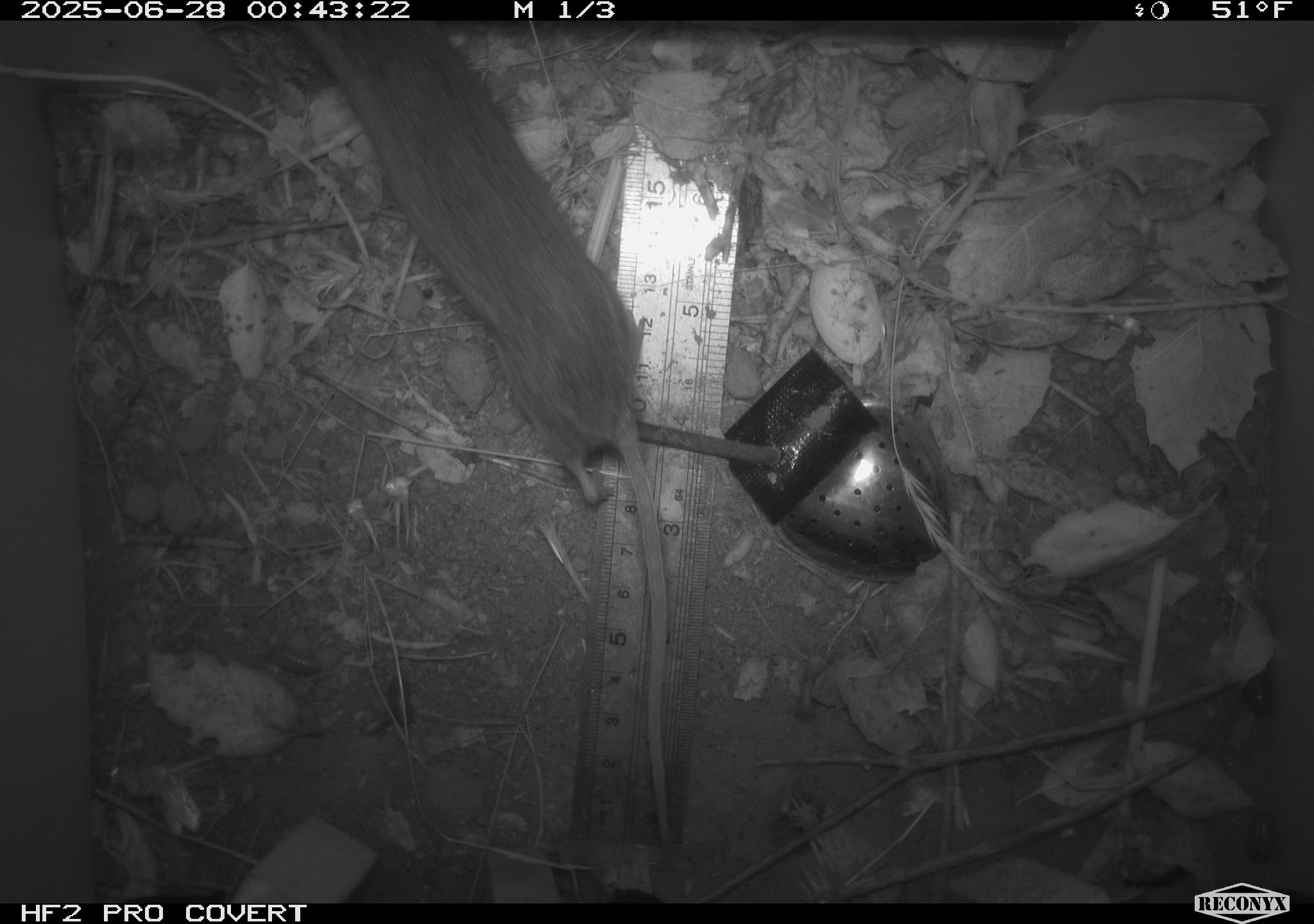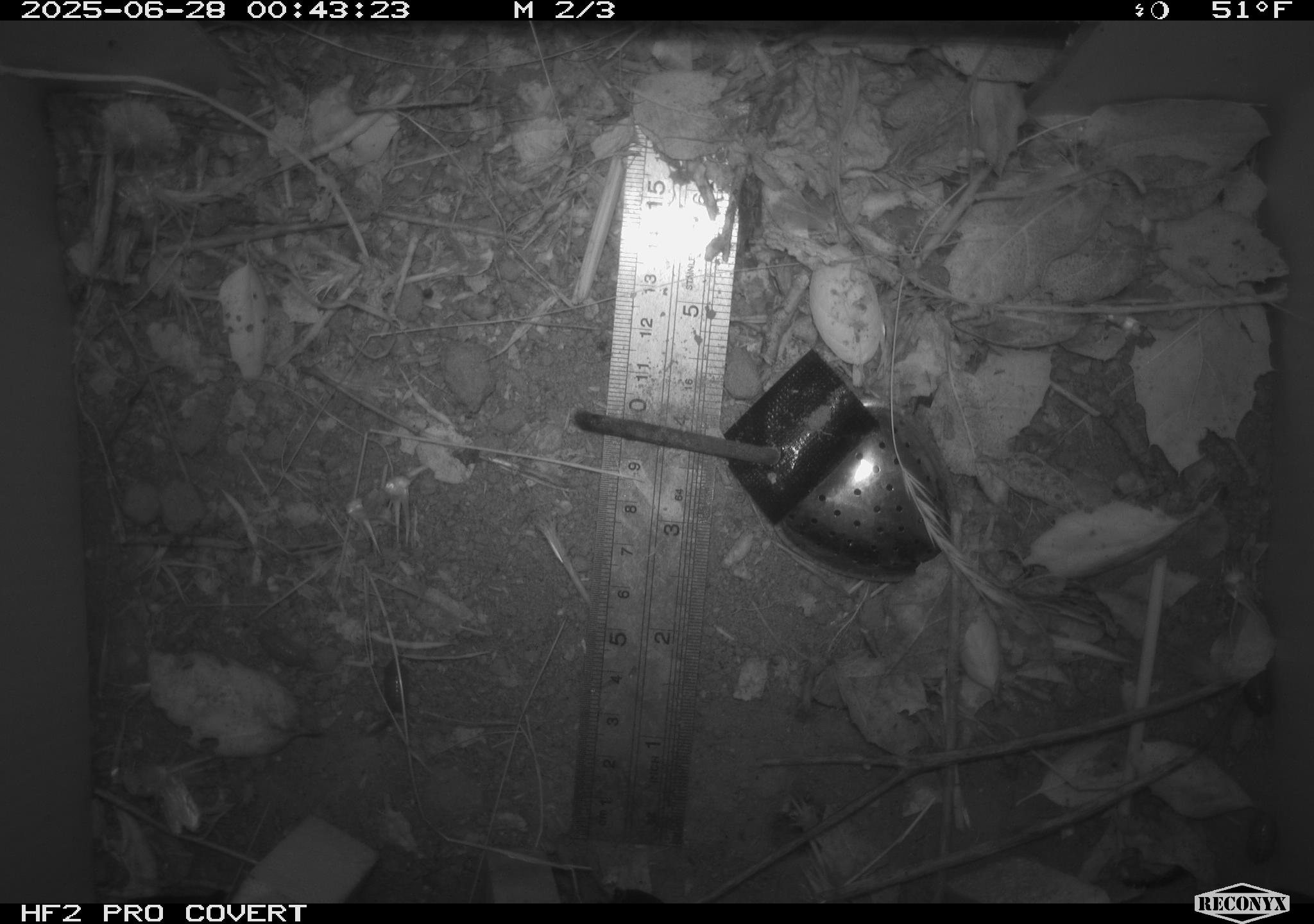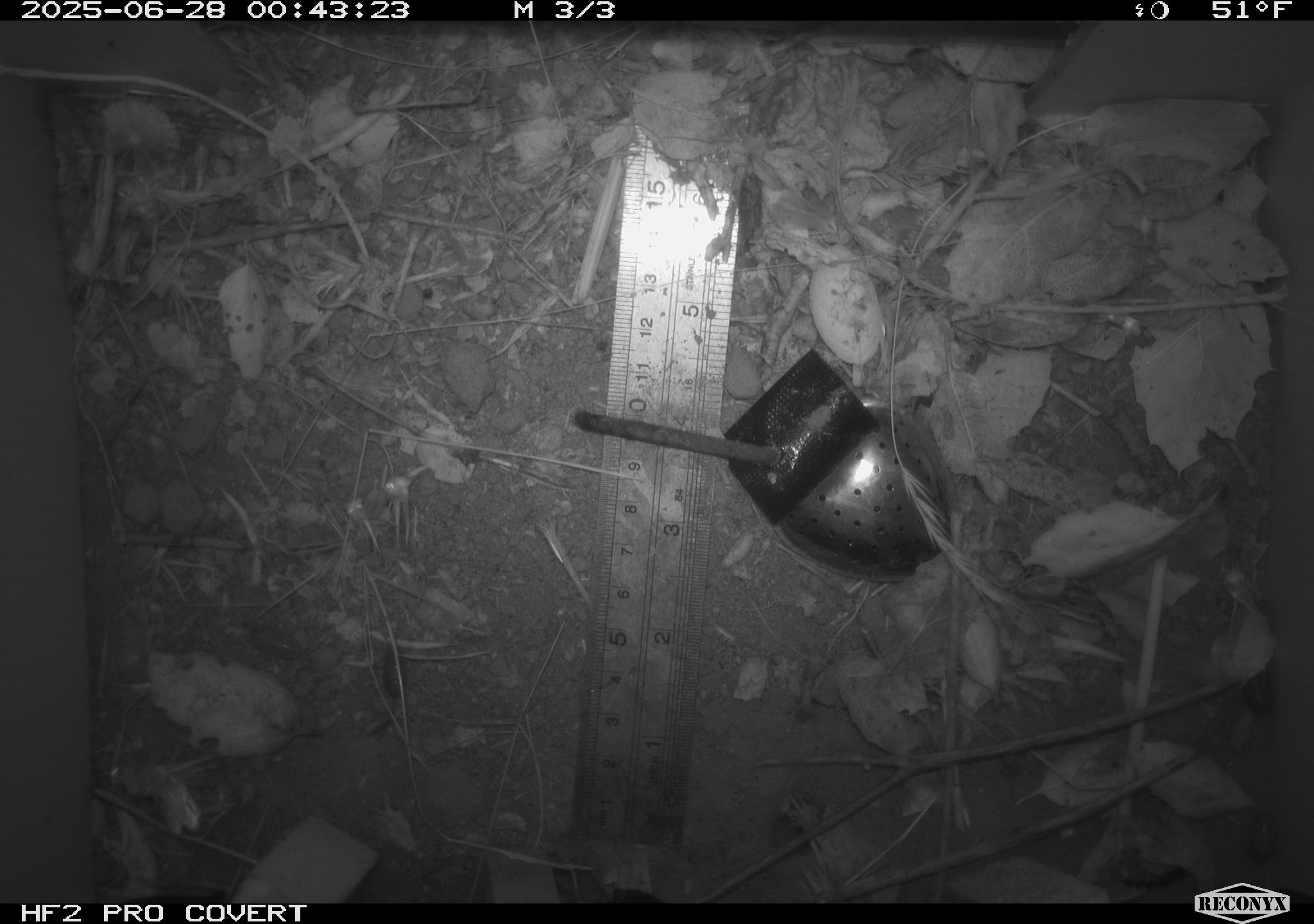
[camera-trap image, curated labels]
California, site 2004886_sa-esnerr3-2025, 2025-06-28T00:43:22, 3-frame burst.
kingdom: Animalia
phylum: Chordata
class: Mammalia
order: Rodentia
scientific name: Rodentia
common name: rodent